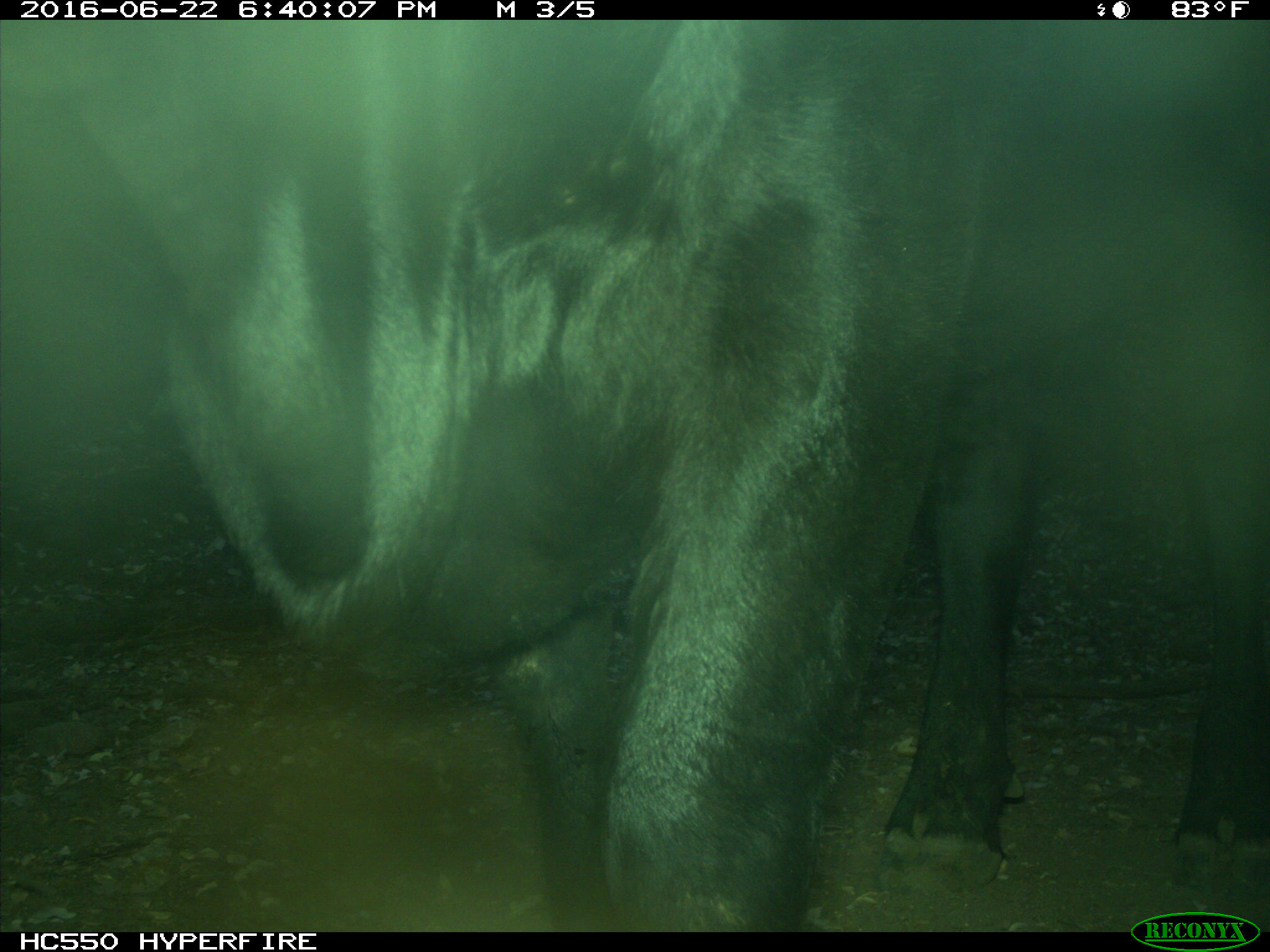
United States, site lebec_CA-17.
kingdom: Animalia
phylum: Chordata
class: Mammalia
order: Artiodactyla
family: Bovidae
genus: Bos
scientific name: Bos taurus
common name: domestic cow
Bos taurus (domestic cow).